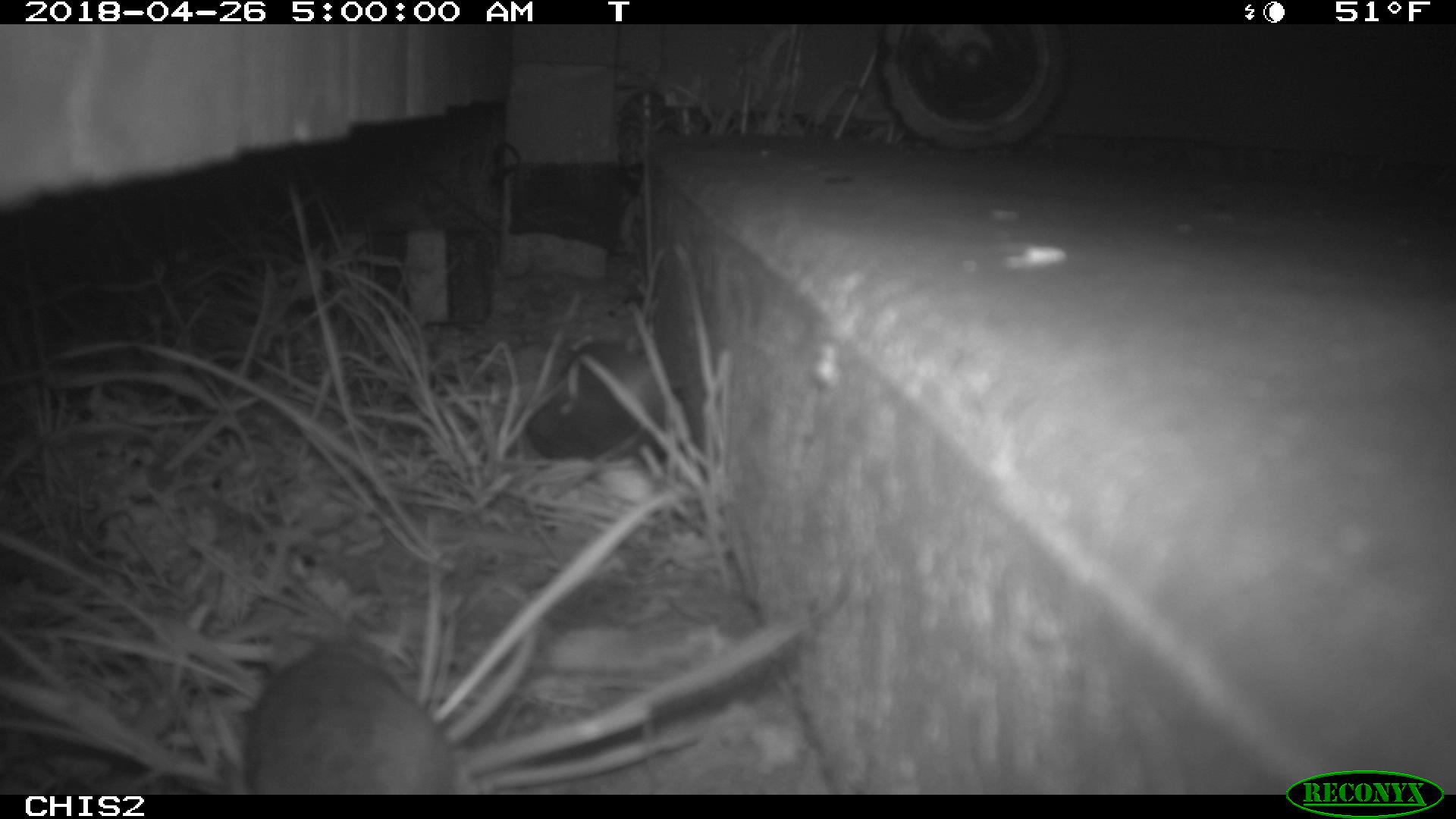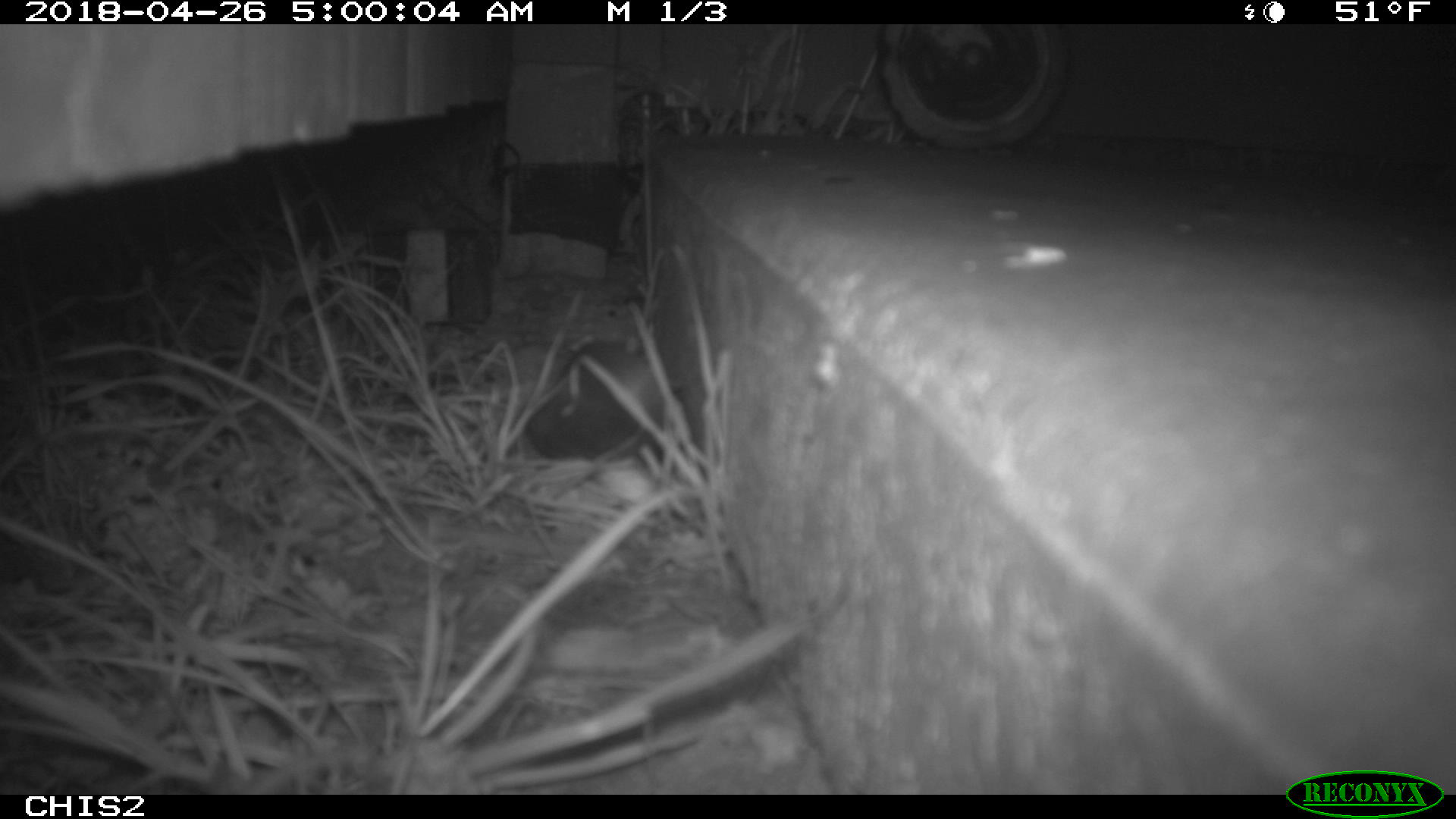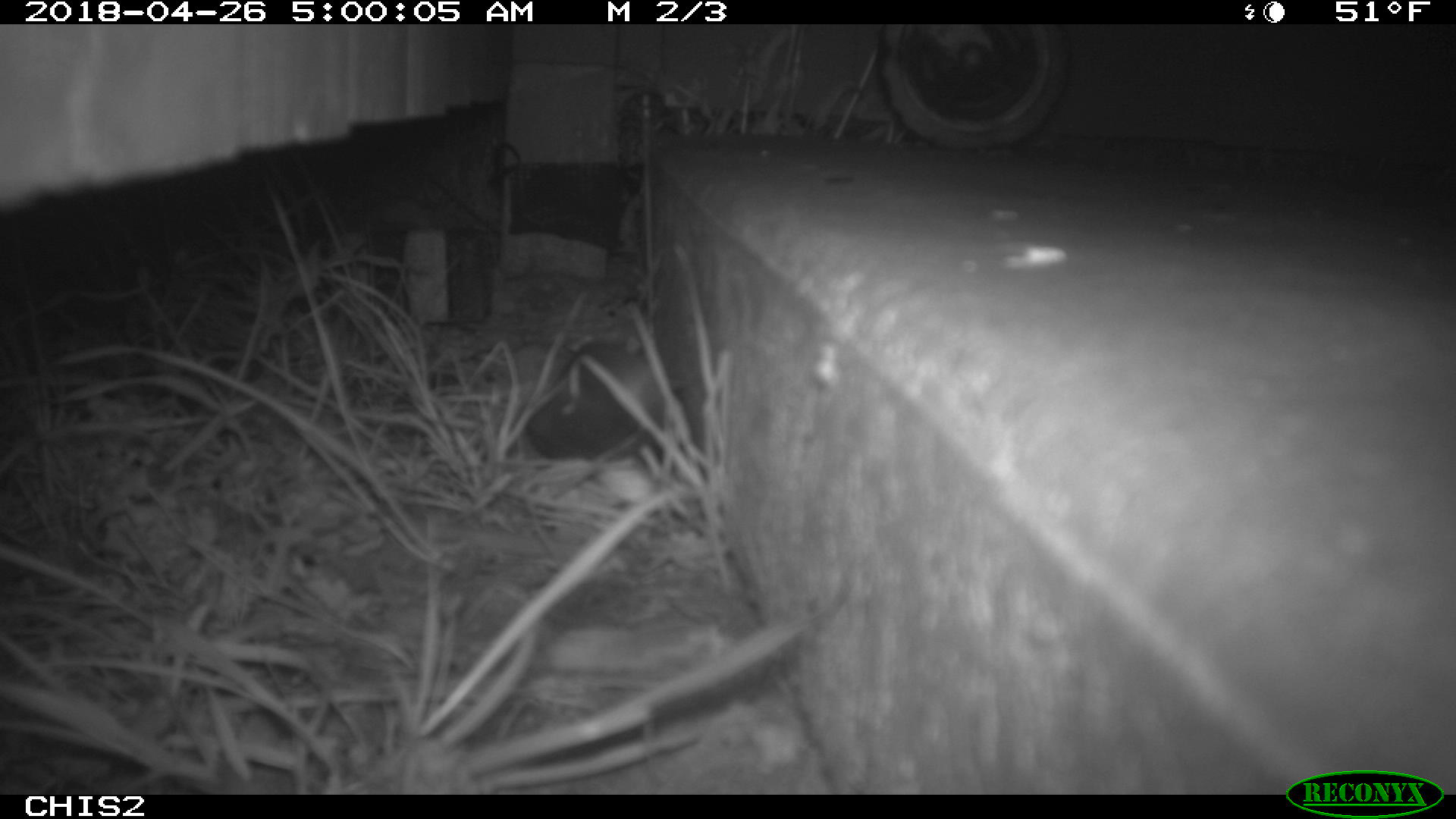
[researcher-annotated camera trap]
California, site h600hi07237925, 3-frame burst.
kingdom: Animalia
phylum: Chordata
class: Mammalia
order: Rodentia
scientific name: Rodentia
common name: rodent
Rodent (Rodentia).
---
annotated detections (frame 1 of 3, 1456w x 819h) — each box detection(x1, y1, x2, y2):
rodent: detection(237, 636, 457, 795)